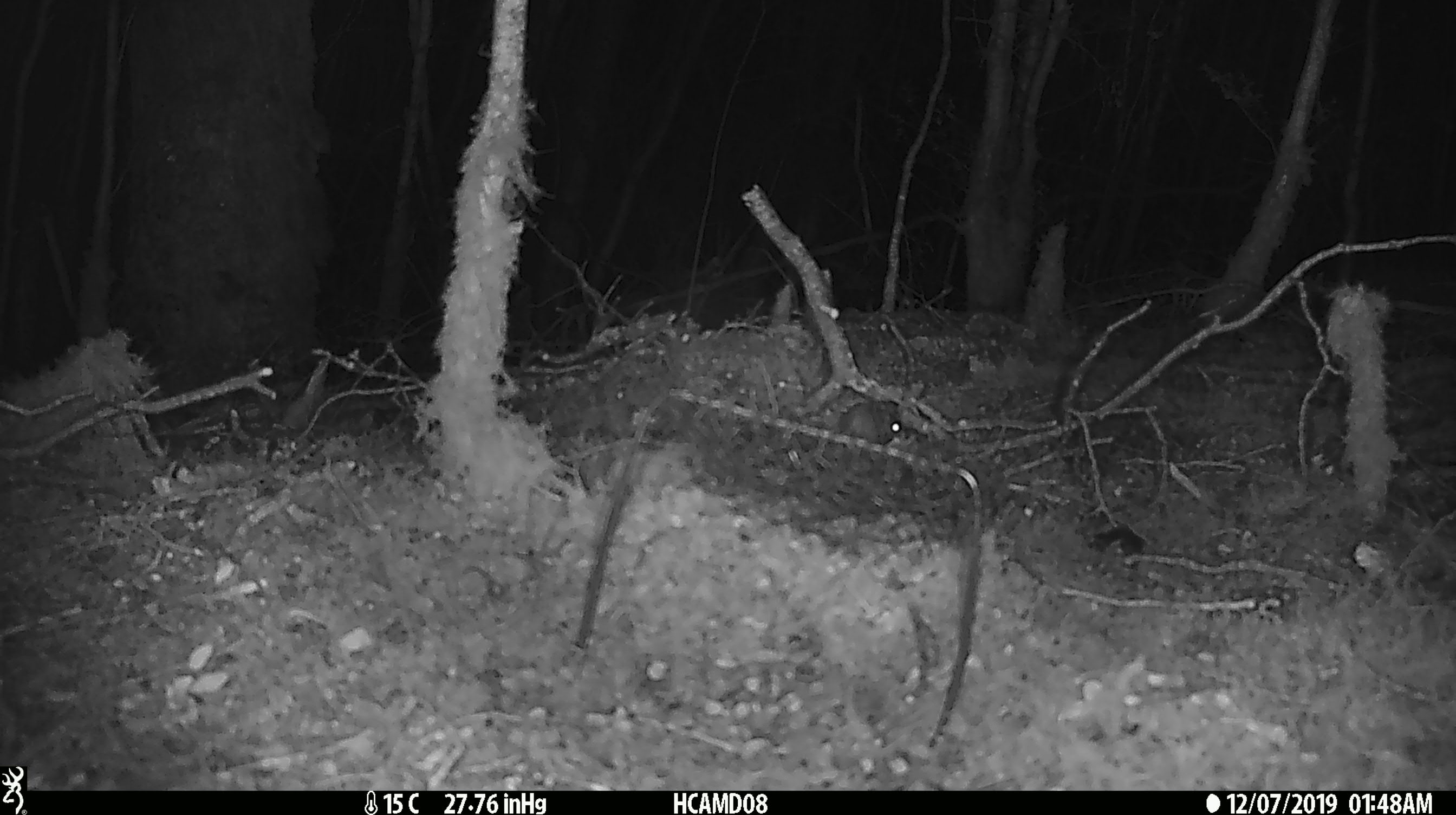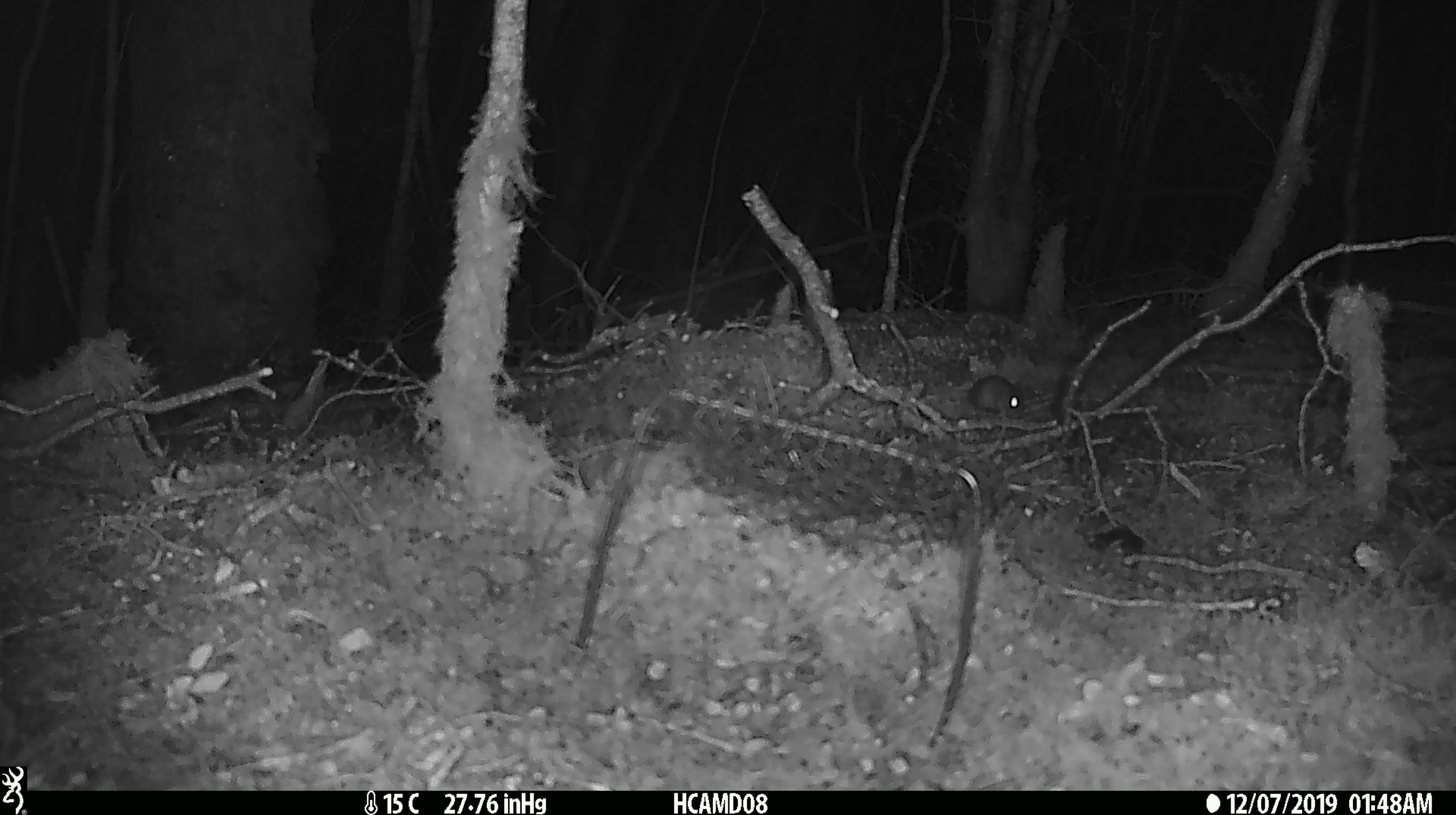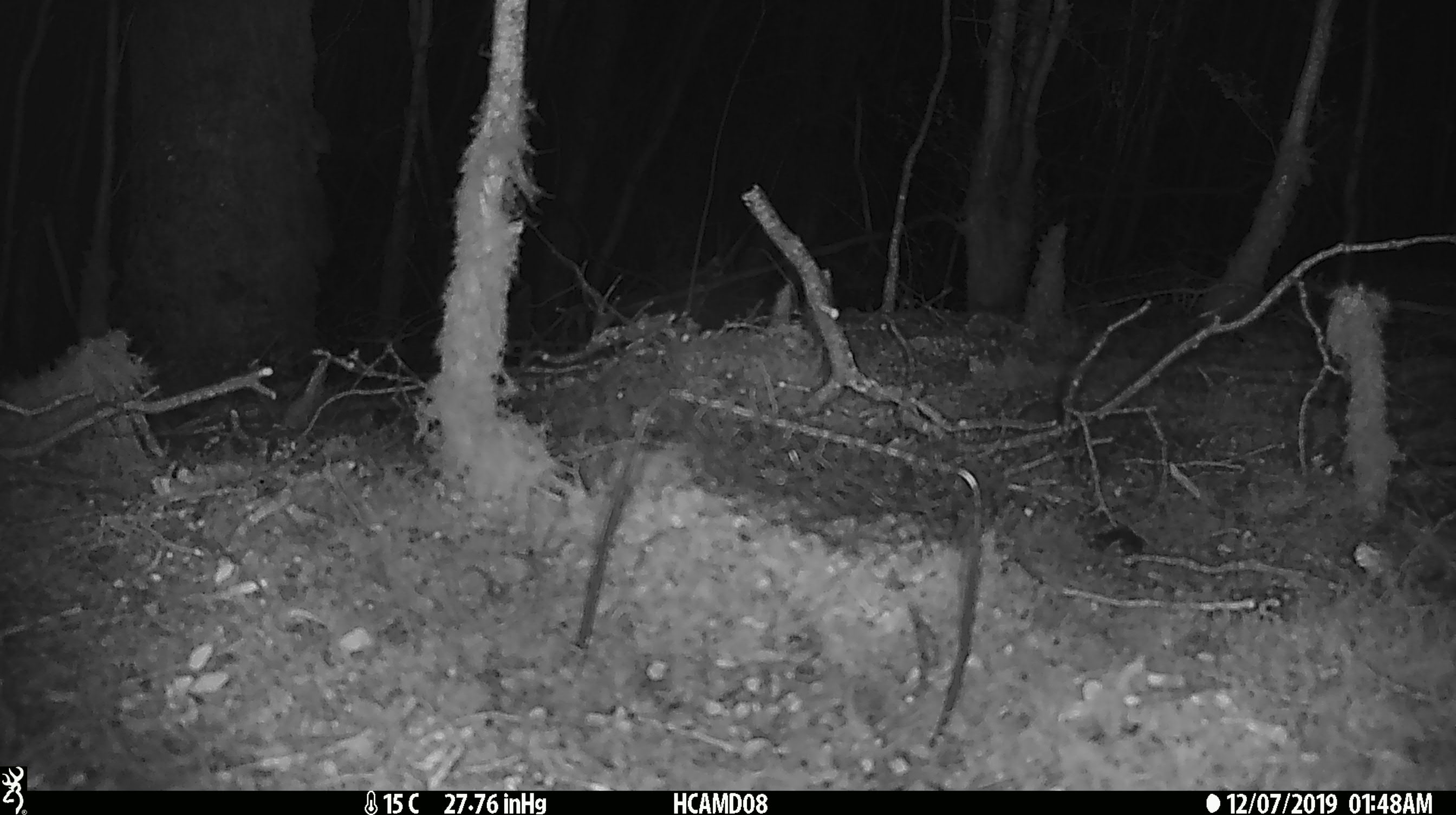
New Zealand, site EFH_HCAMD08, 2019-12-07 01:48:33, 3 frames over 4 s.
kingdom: Animalia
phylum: Chordata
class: Mammalia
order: Rodentia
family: Muridae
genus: Mus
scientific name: Mus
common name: mouse